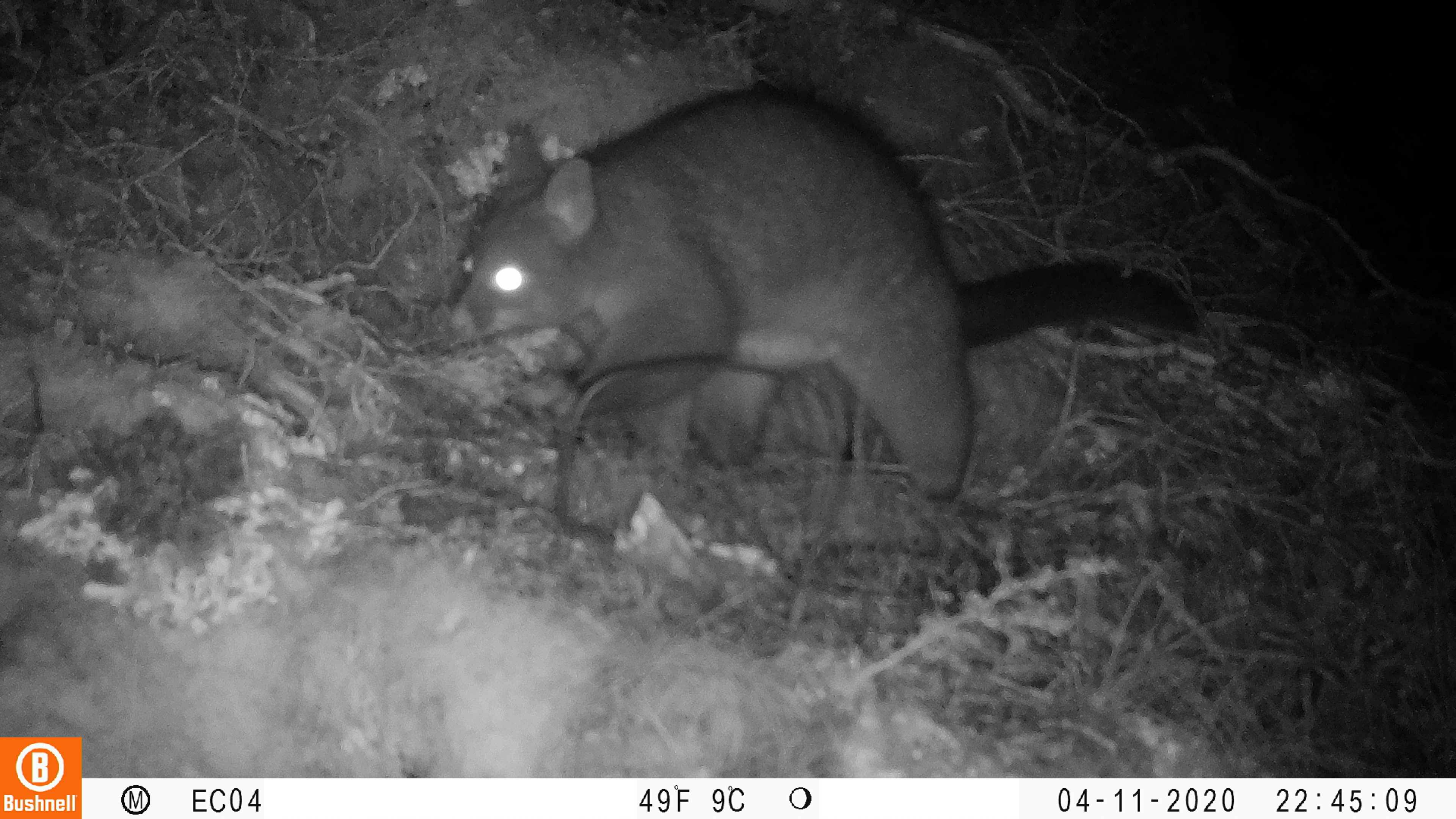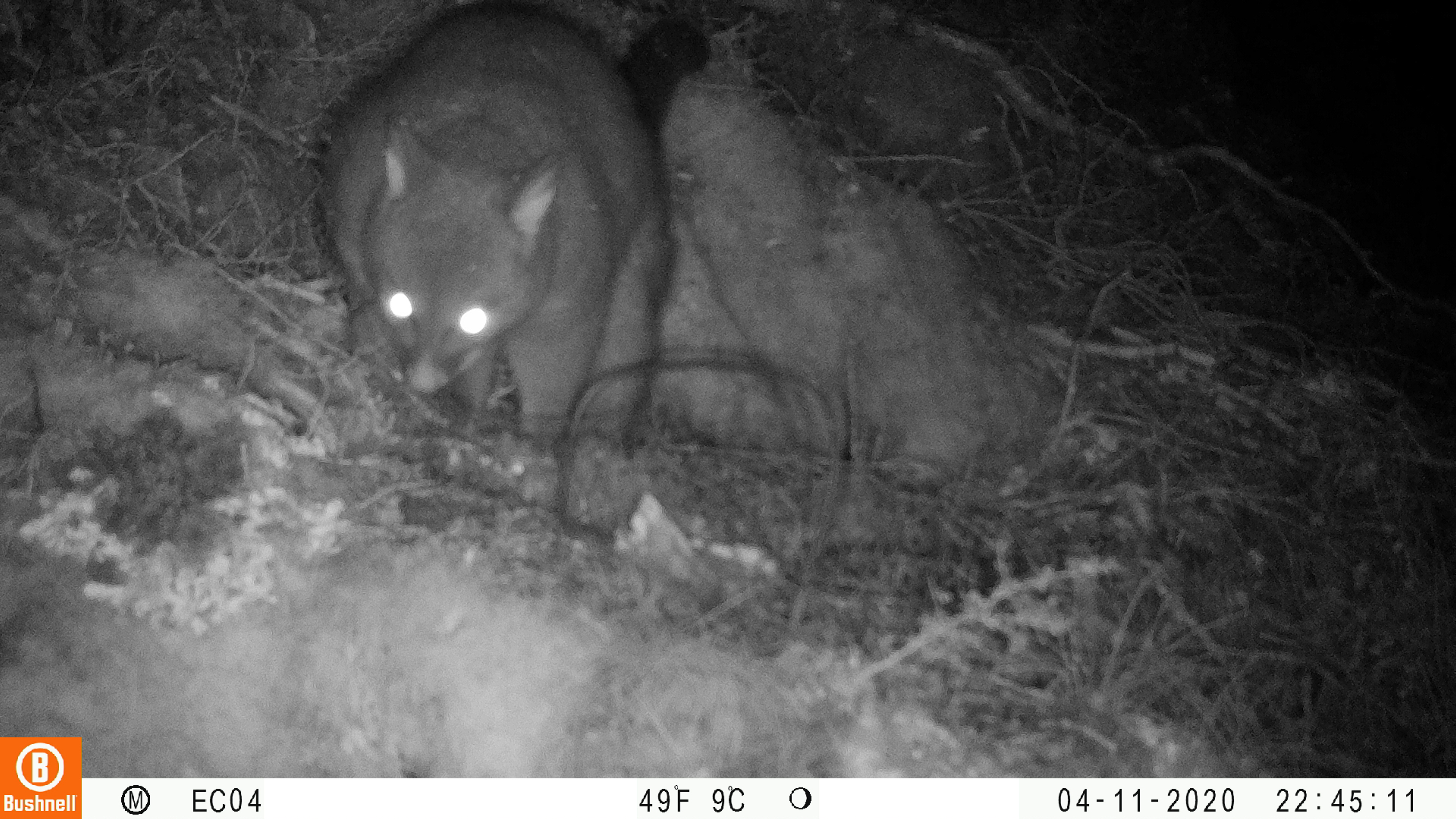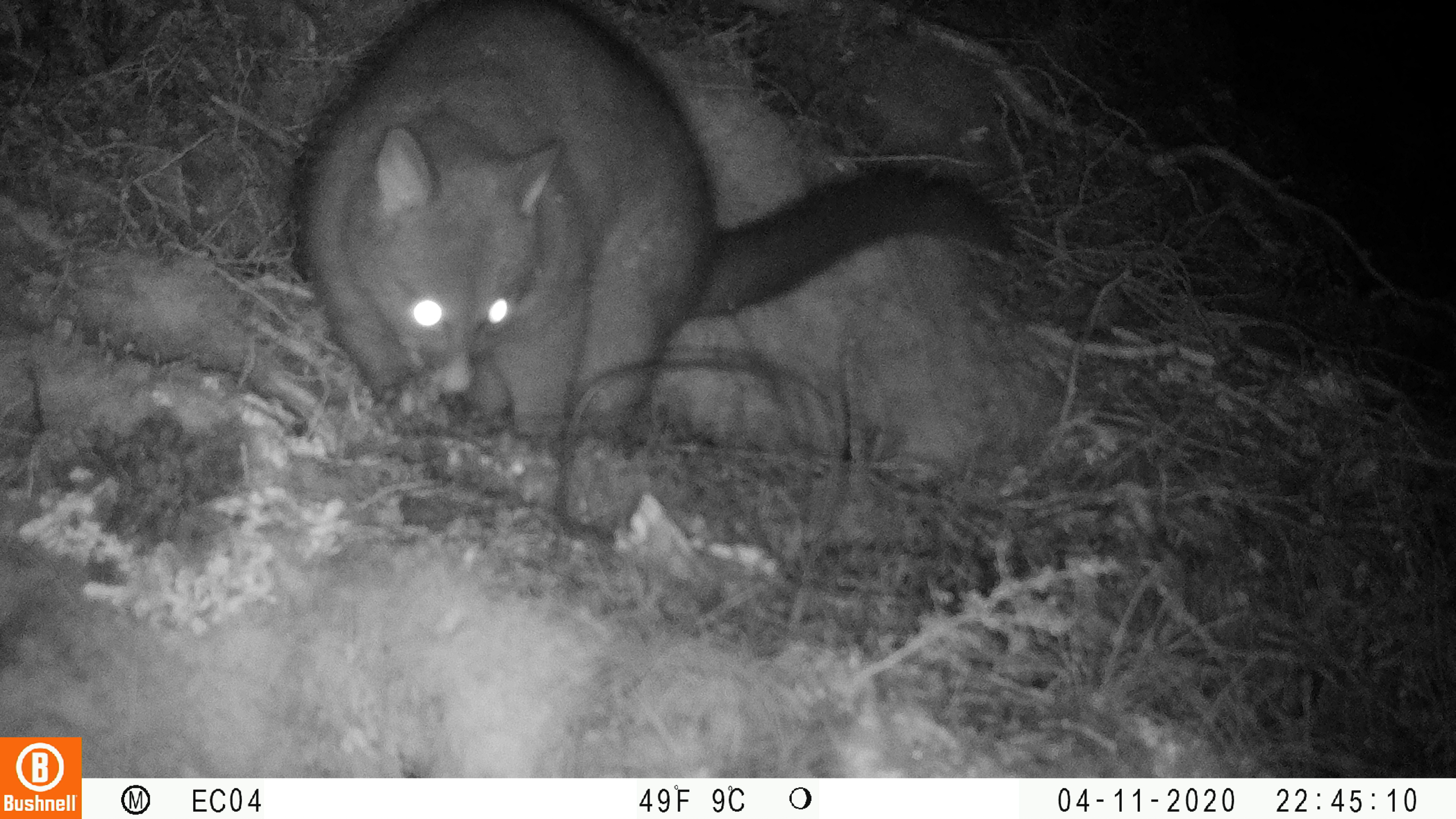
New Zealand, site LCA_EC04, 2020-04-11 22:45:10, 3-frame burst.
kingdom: Animalia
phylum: Chordata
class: Mammalia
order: Diprotodontia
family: Phalangeridae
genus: Trichosurus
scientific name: Trichosurus vulpecula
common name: common brushtail possum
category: possum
Possum (common brushtail possum) (Trichosurus vulpecula).